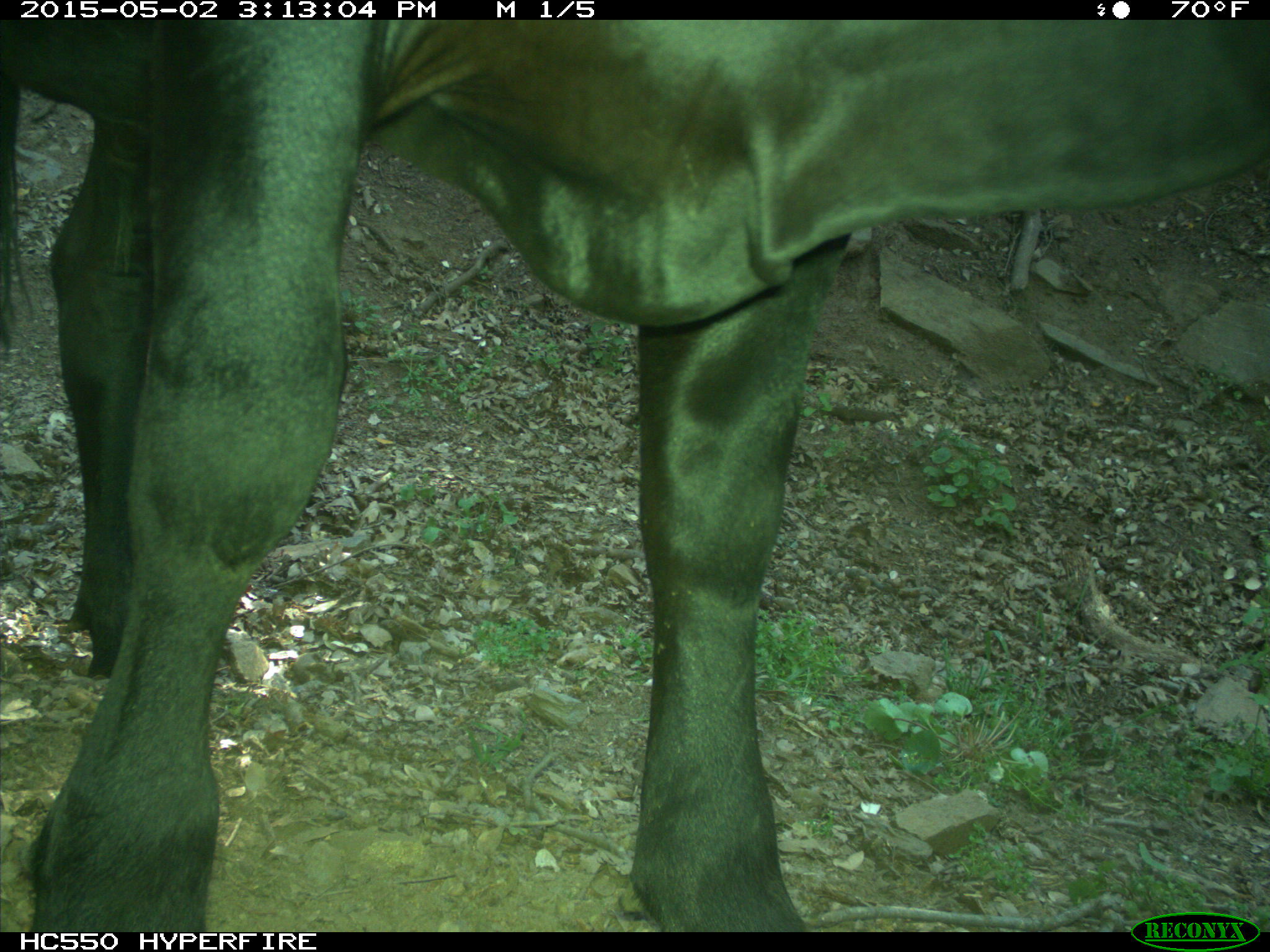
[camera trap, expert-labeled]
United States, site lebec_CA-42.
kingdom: Animalia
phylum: Chordata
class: Mammalia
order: Artiodactyla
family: Bovidae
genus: Bos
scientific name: Bos taurus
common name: domestic cow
Bos taurus (domestic cow).